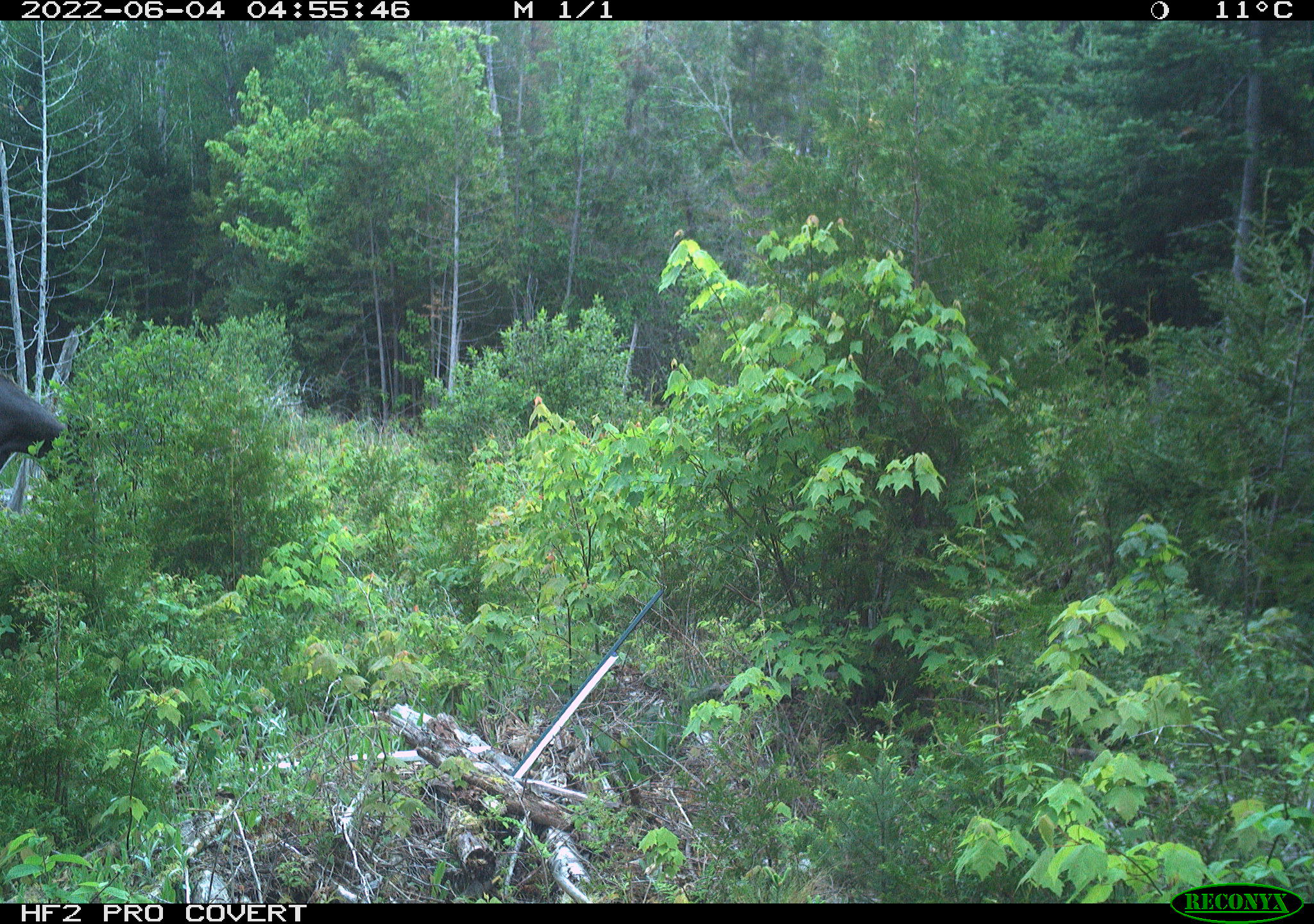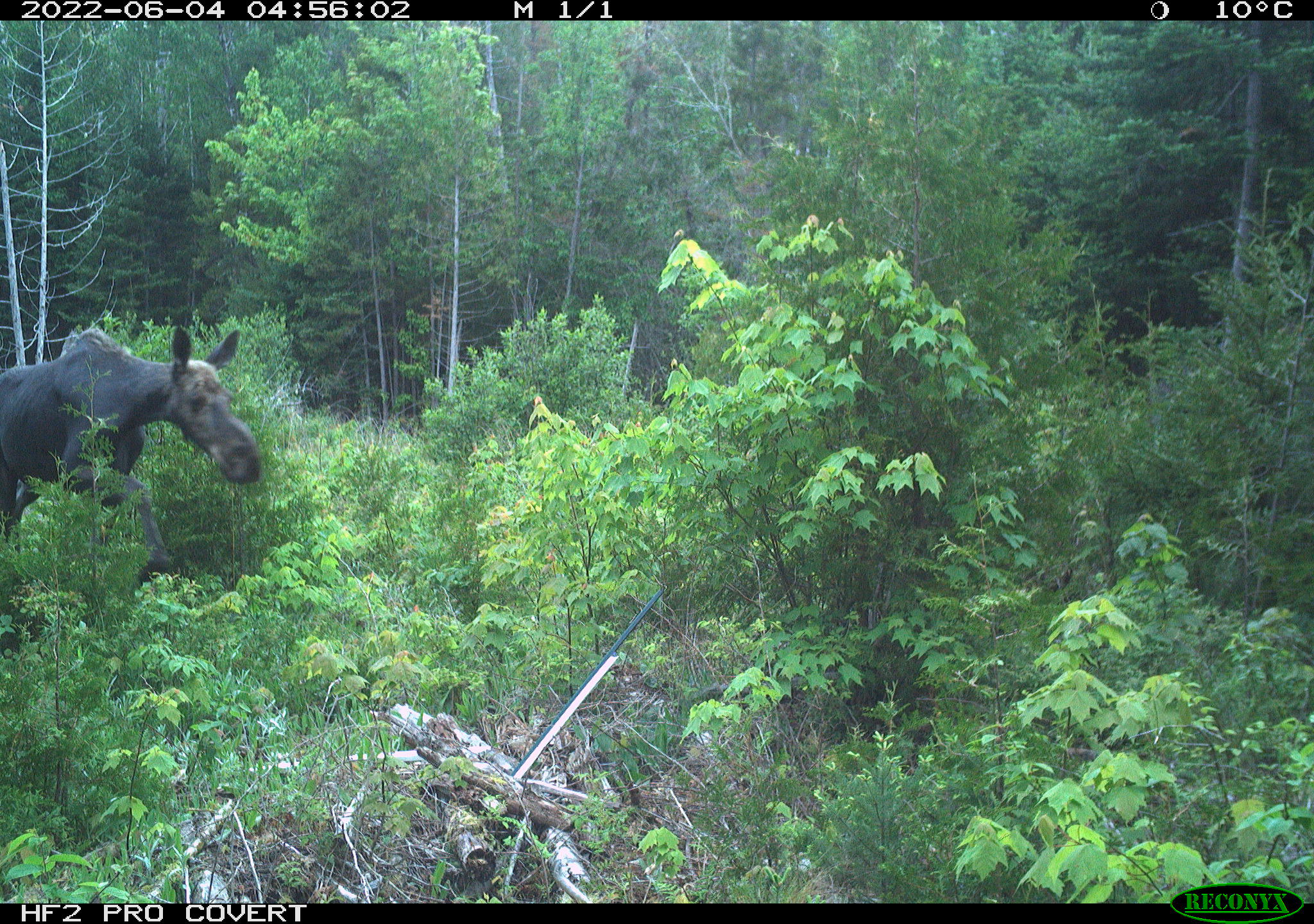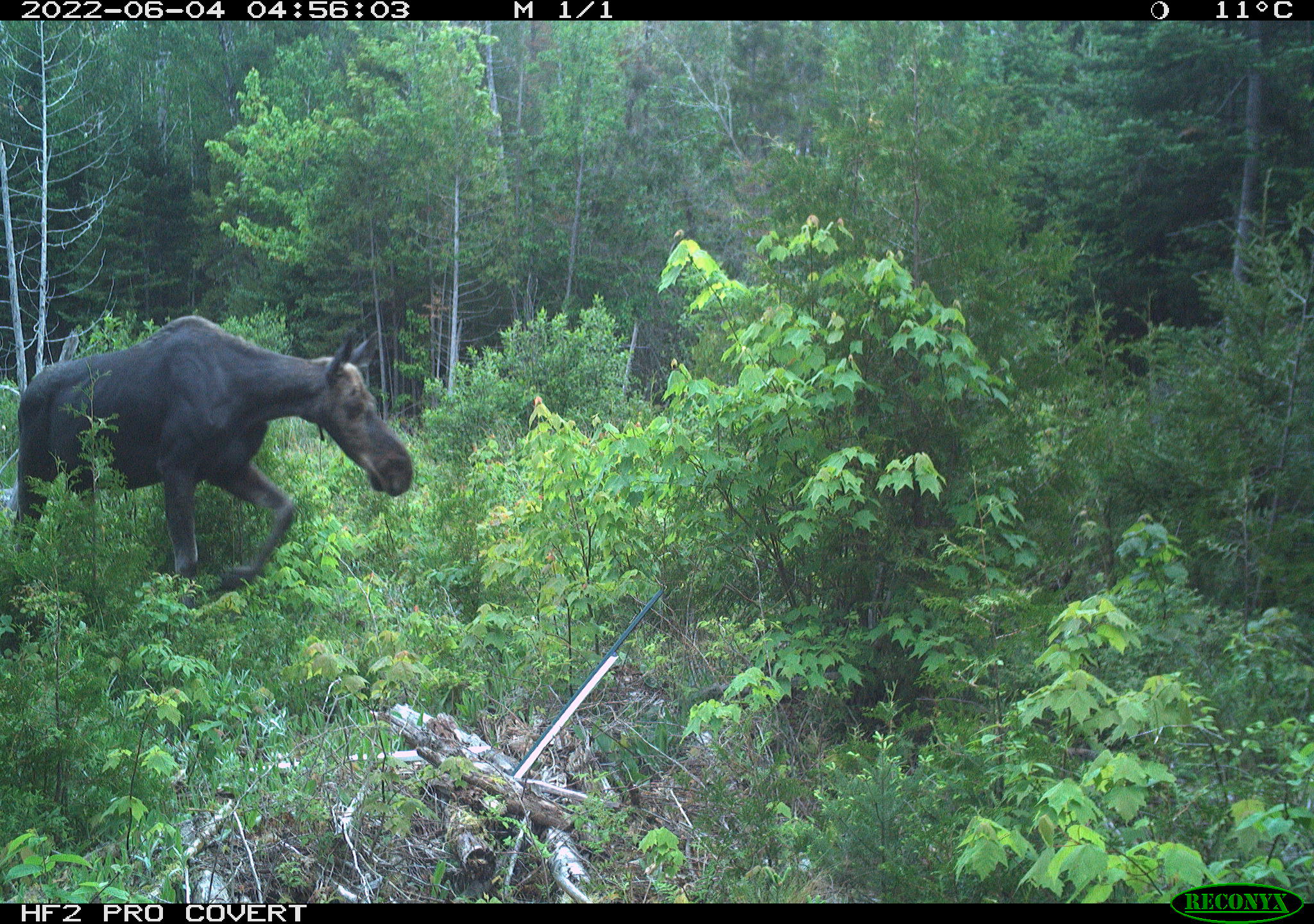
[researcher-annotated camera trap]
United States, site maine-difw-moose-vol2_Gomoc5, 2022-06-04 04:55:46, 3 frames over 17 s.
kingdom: Animalia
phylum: Chordata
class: Mammalia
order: Artiodactyla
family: Cervidae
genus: Alces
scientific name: Alces alces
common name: moose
Moose (Alces alces).